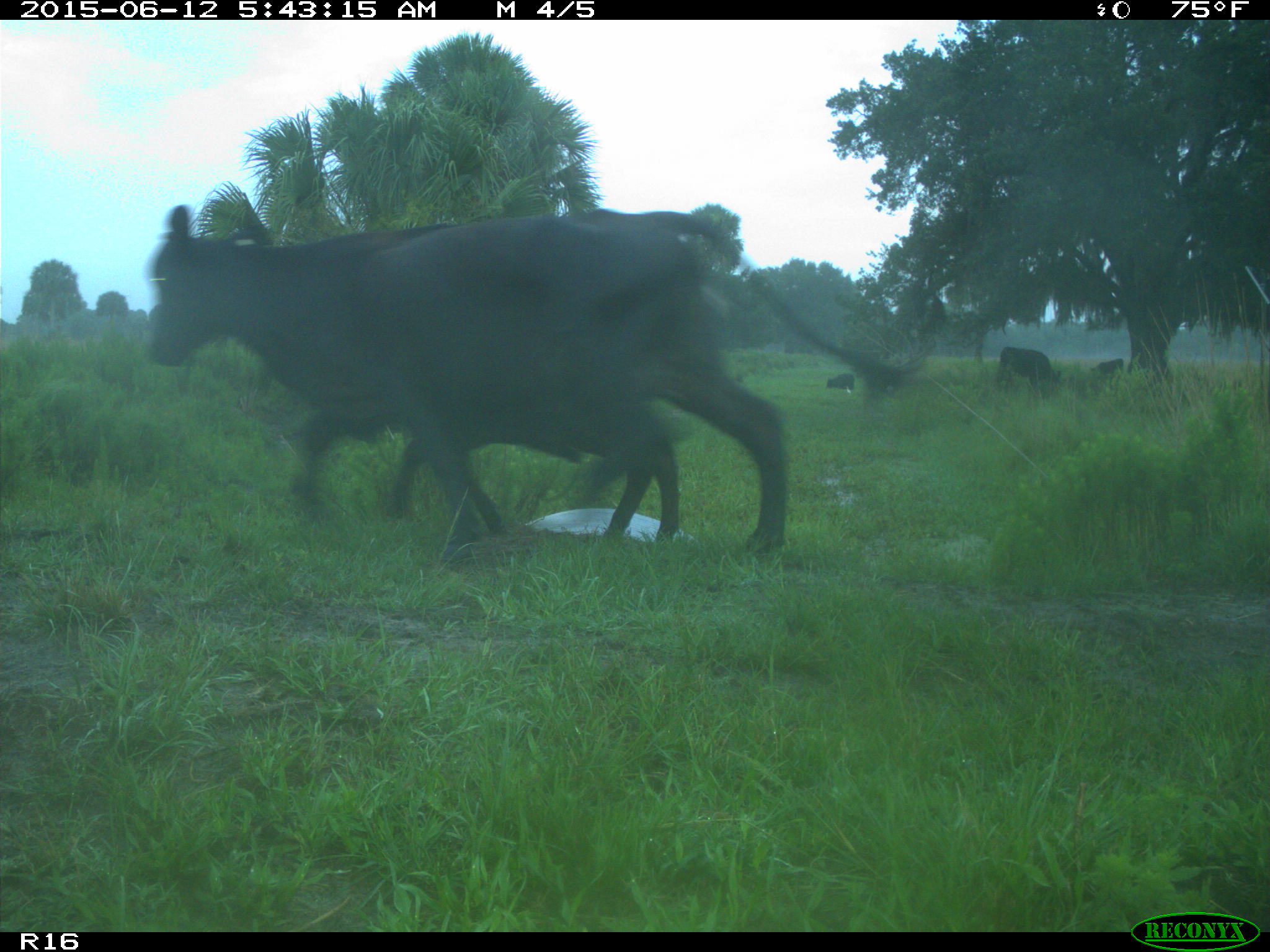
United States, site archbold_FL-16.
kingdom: Animalia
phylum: Chordata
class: Mammalia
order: Artiodactyla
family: Bovidae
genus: Bos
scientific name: Bos taurus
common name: domestic cow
Bos taurus (domestic cow).